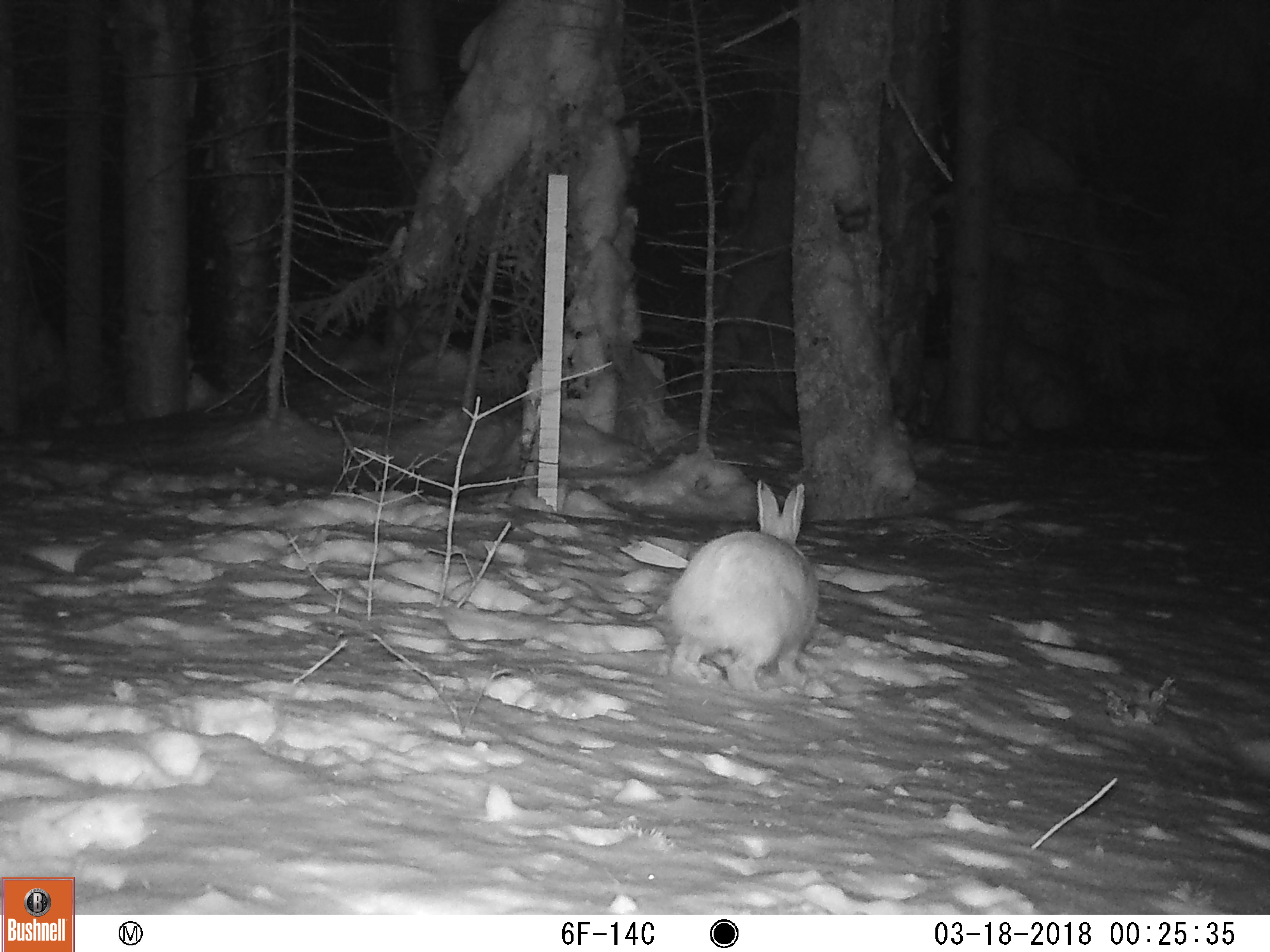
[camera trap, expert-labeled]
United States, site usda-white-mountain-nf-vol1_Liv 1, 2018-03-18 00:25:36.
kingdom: Animalia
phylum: Chordata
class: Mammalia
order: Lagomorpha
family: Leporidae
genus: Lepus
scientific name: Lepus americanus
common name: snowshoe hare